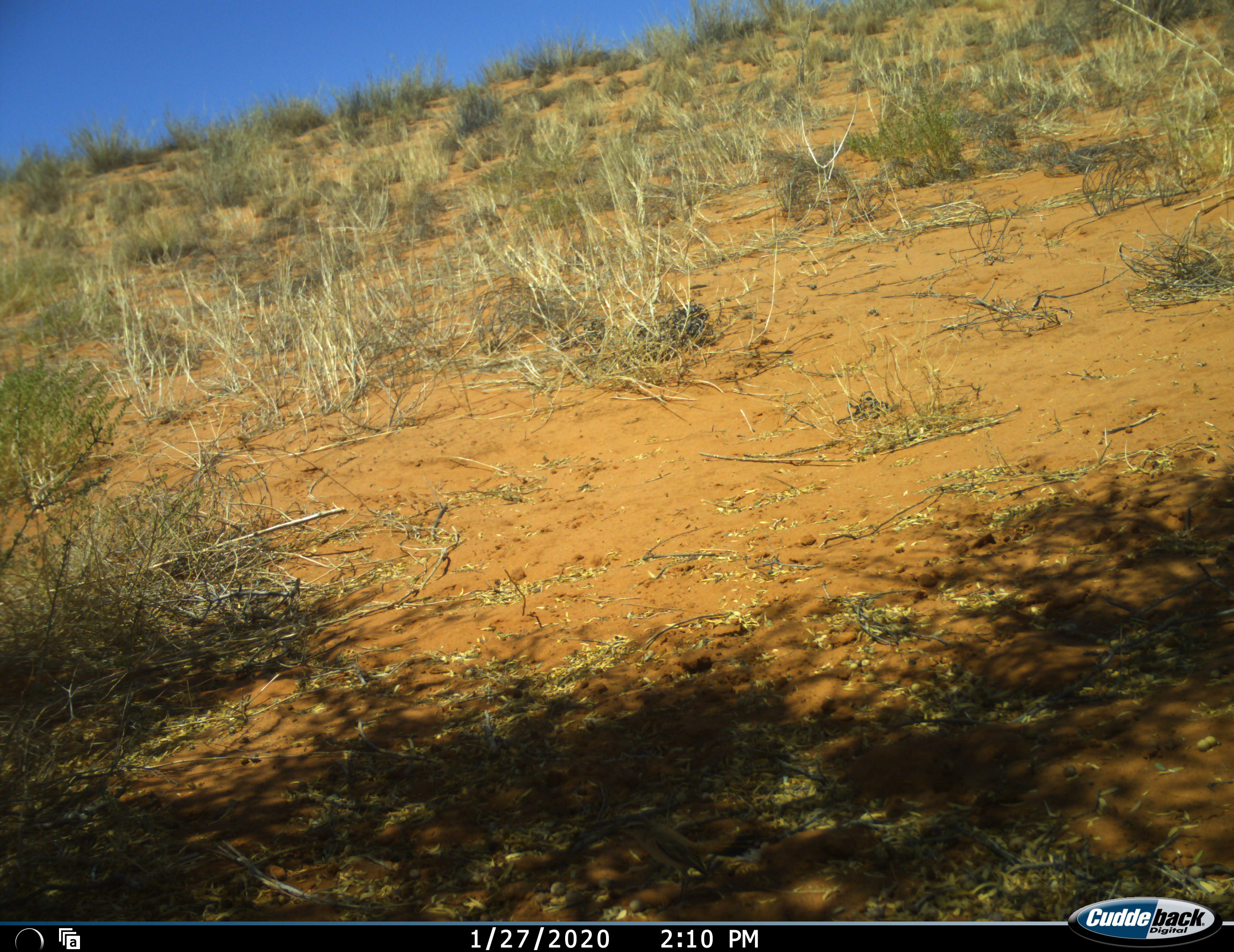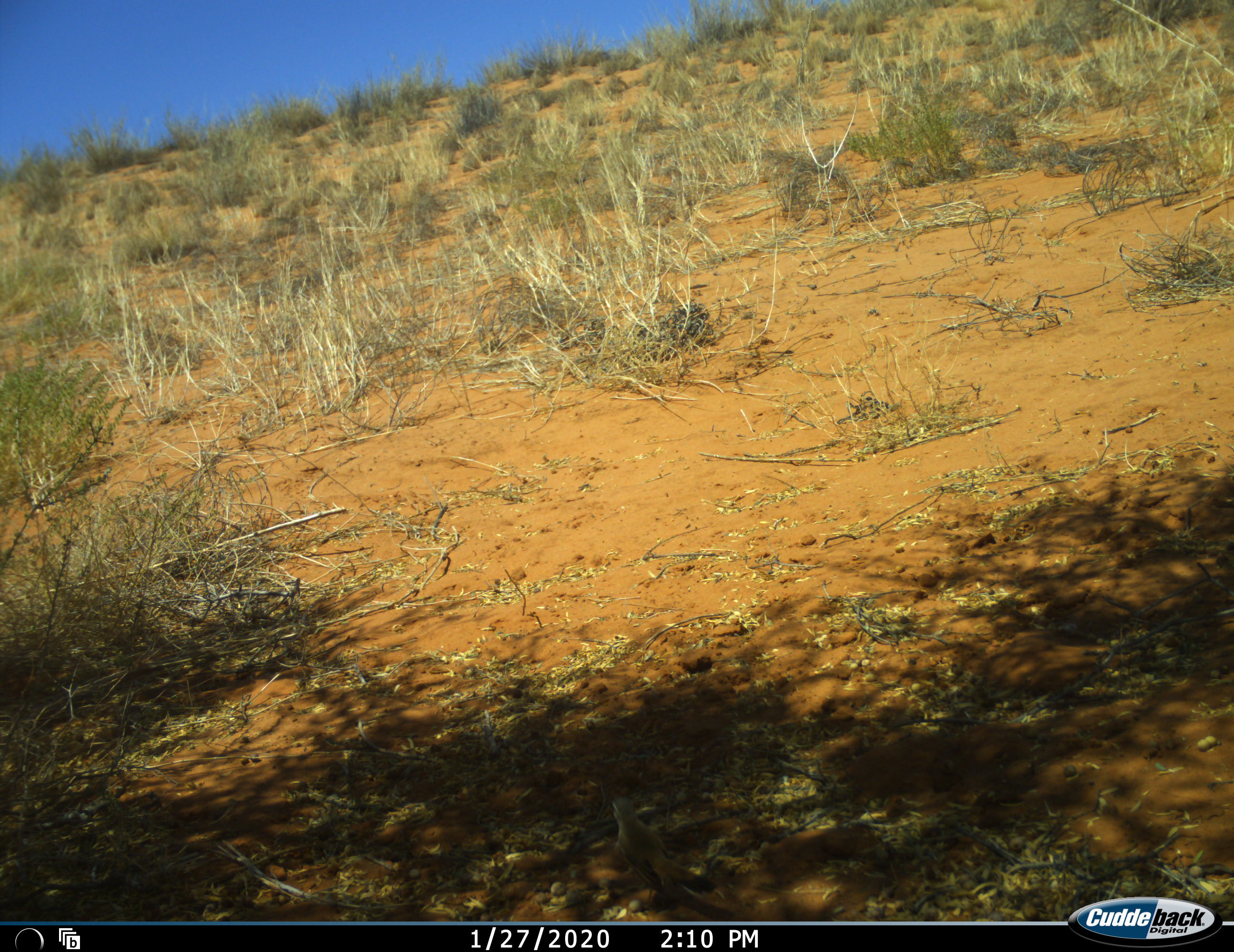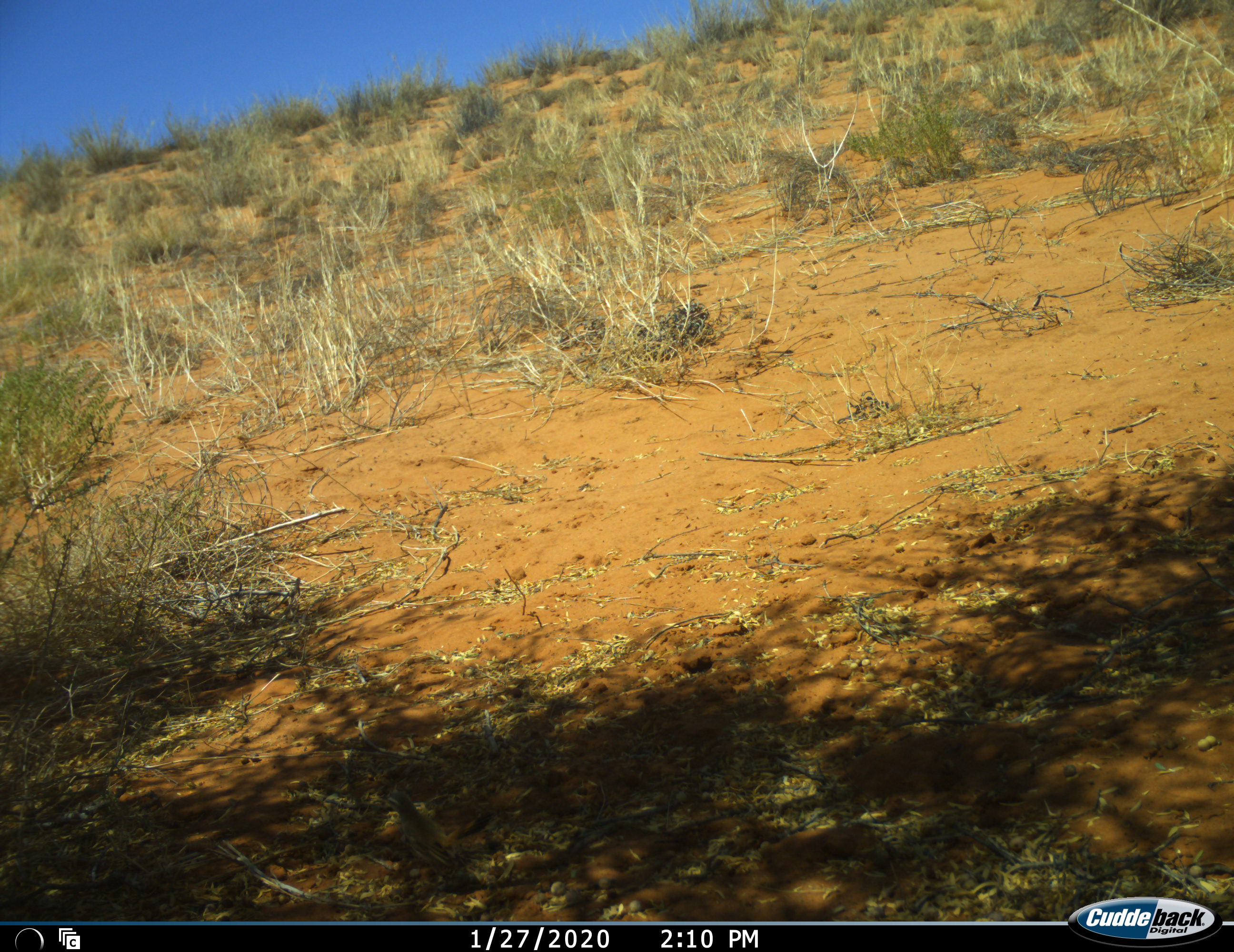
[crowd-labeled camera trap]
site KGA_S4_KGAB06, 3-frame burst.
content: unidentified animal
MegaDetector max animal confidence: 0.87